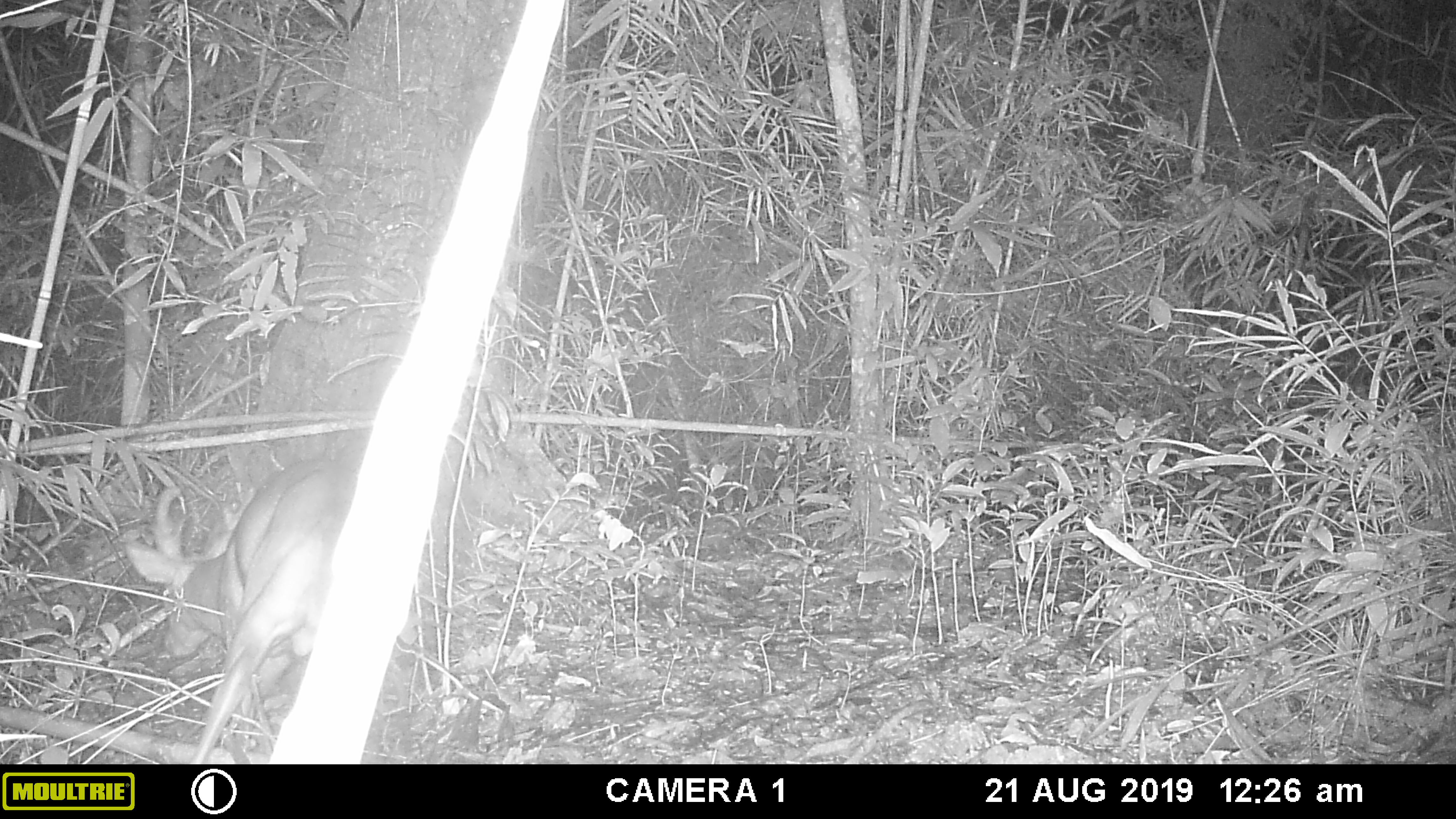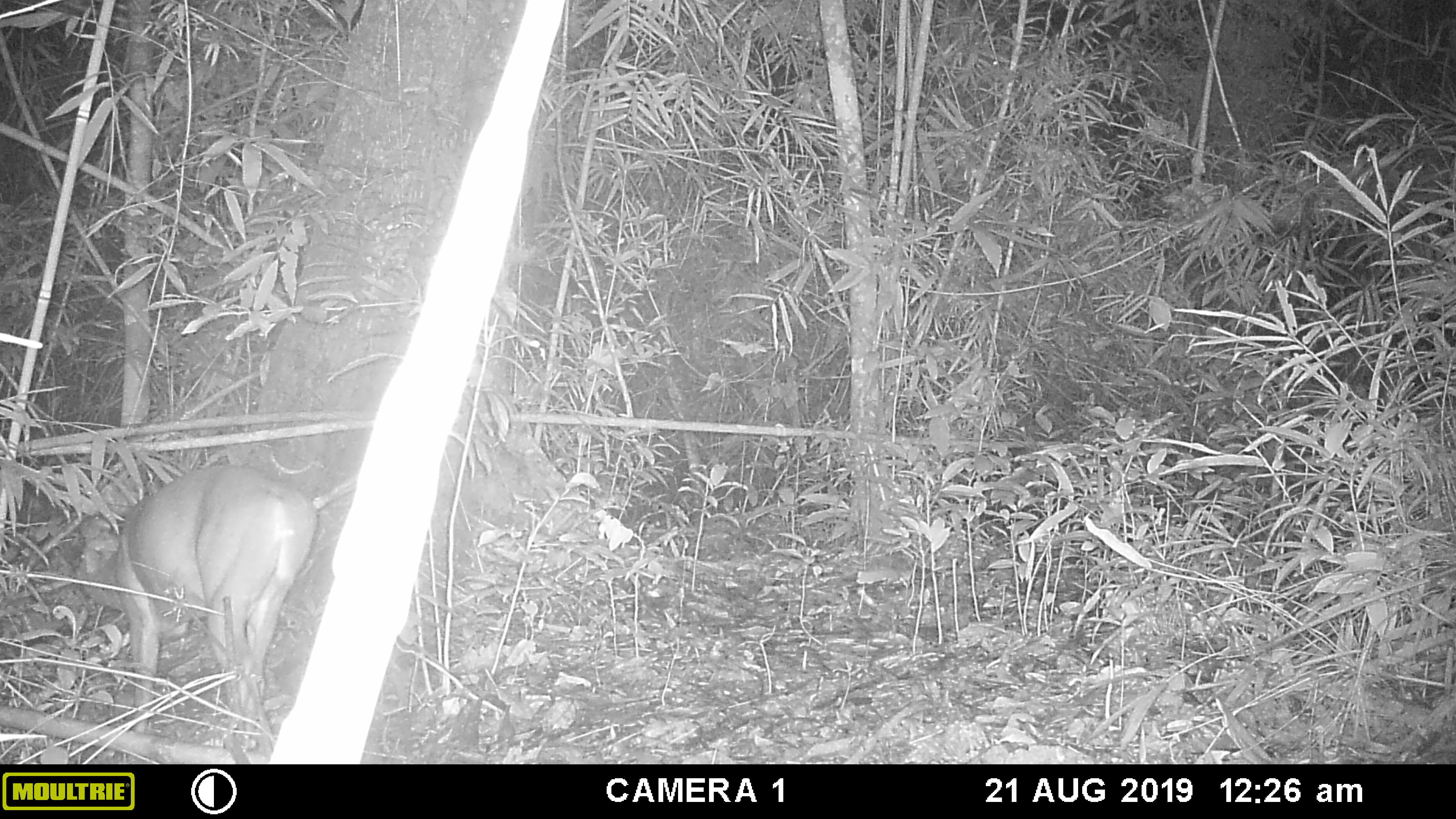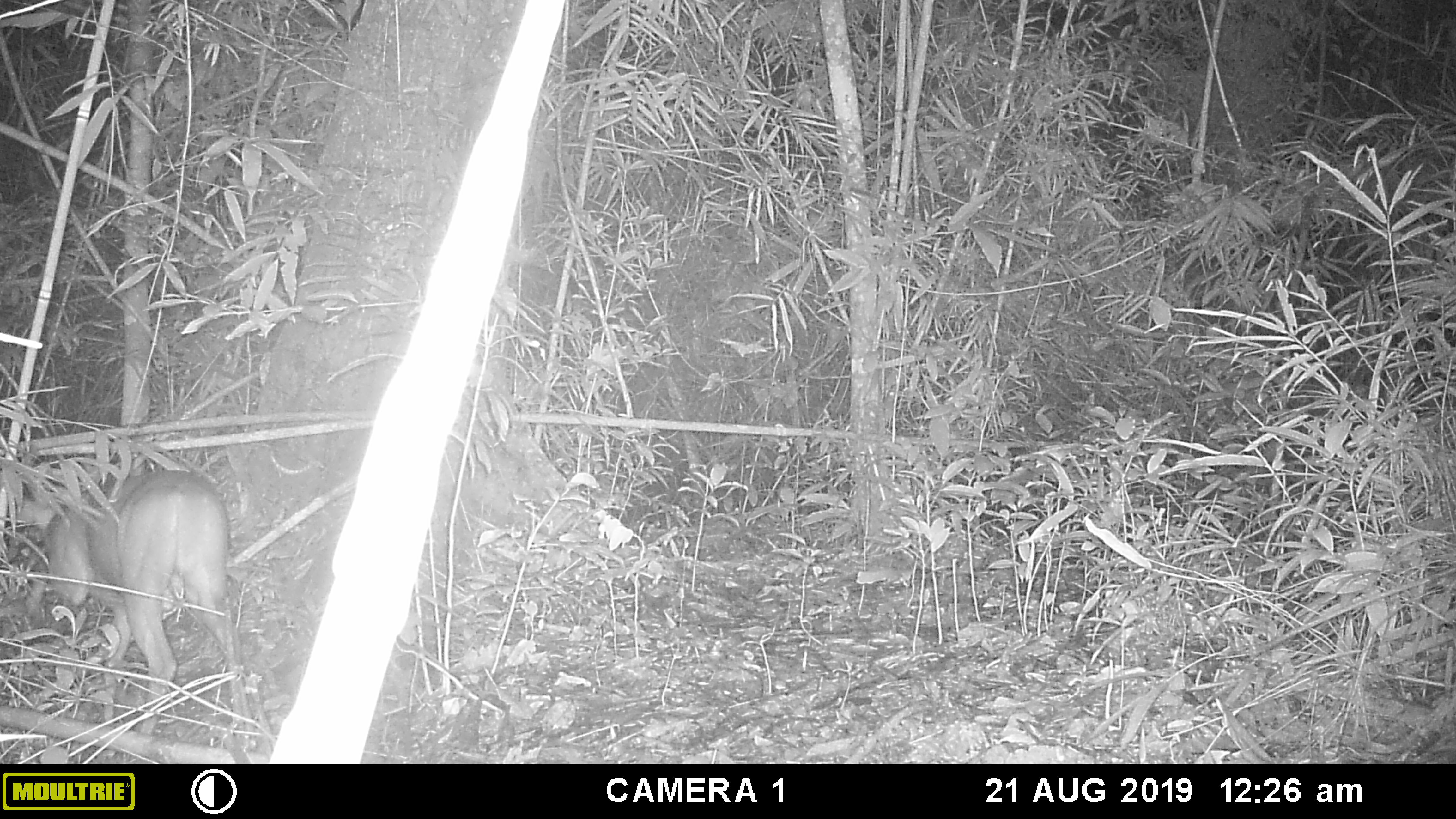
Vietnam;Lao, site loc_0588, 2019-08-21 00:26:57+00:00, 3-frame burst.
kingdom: Animalia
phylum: Chordata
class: Mammalia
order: Artiodactyla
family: Cervidae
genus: Muntiacus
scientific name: Muntiacus muntjak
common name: red muntjac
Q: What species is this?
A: Red muntjac (Muntiacus muntjak).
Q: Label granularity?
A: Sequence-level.